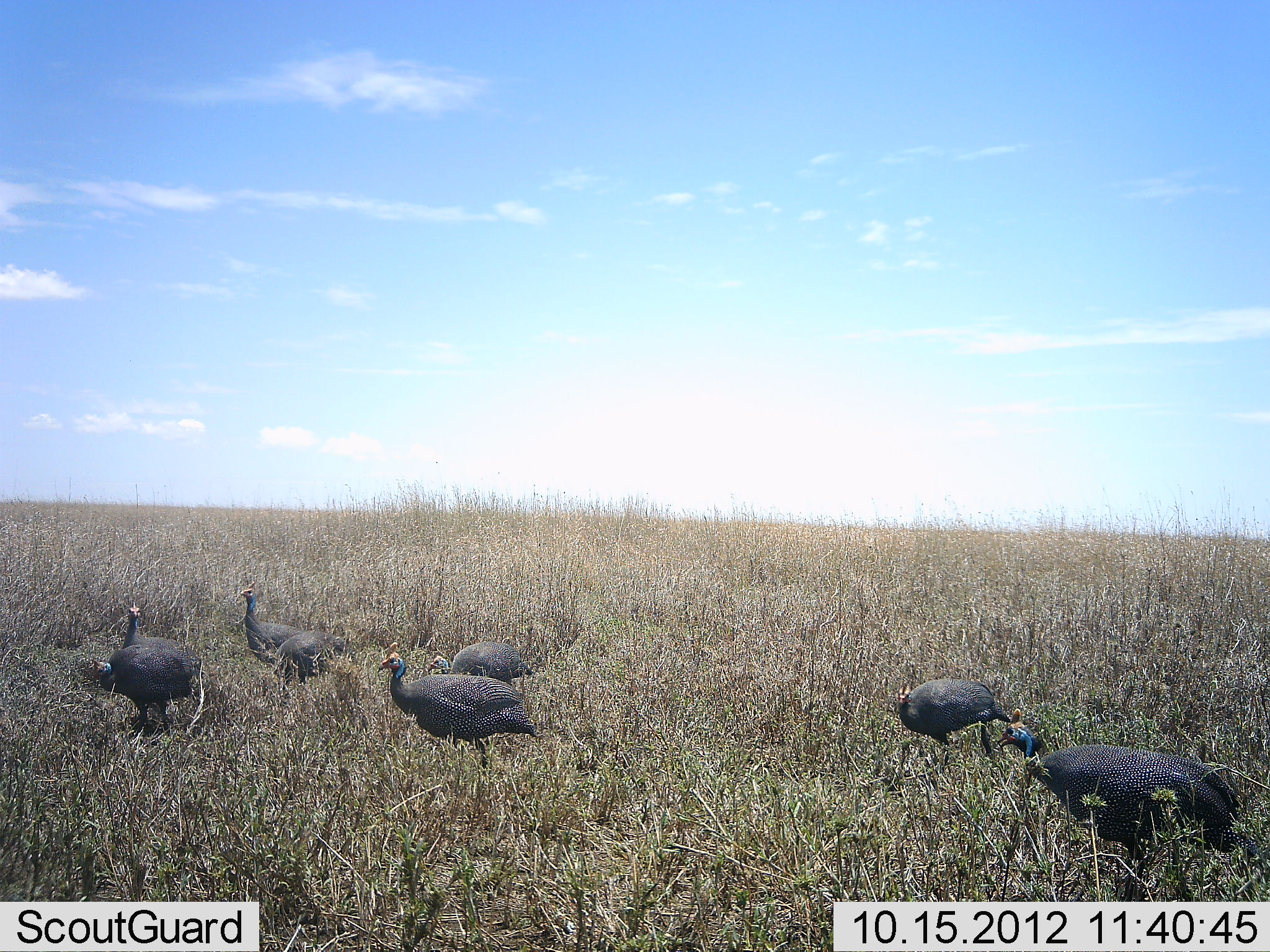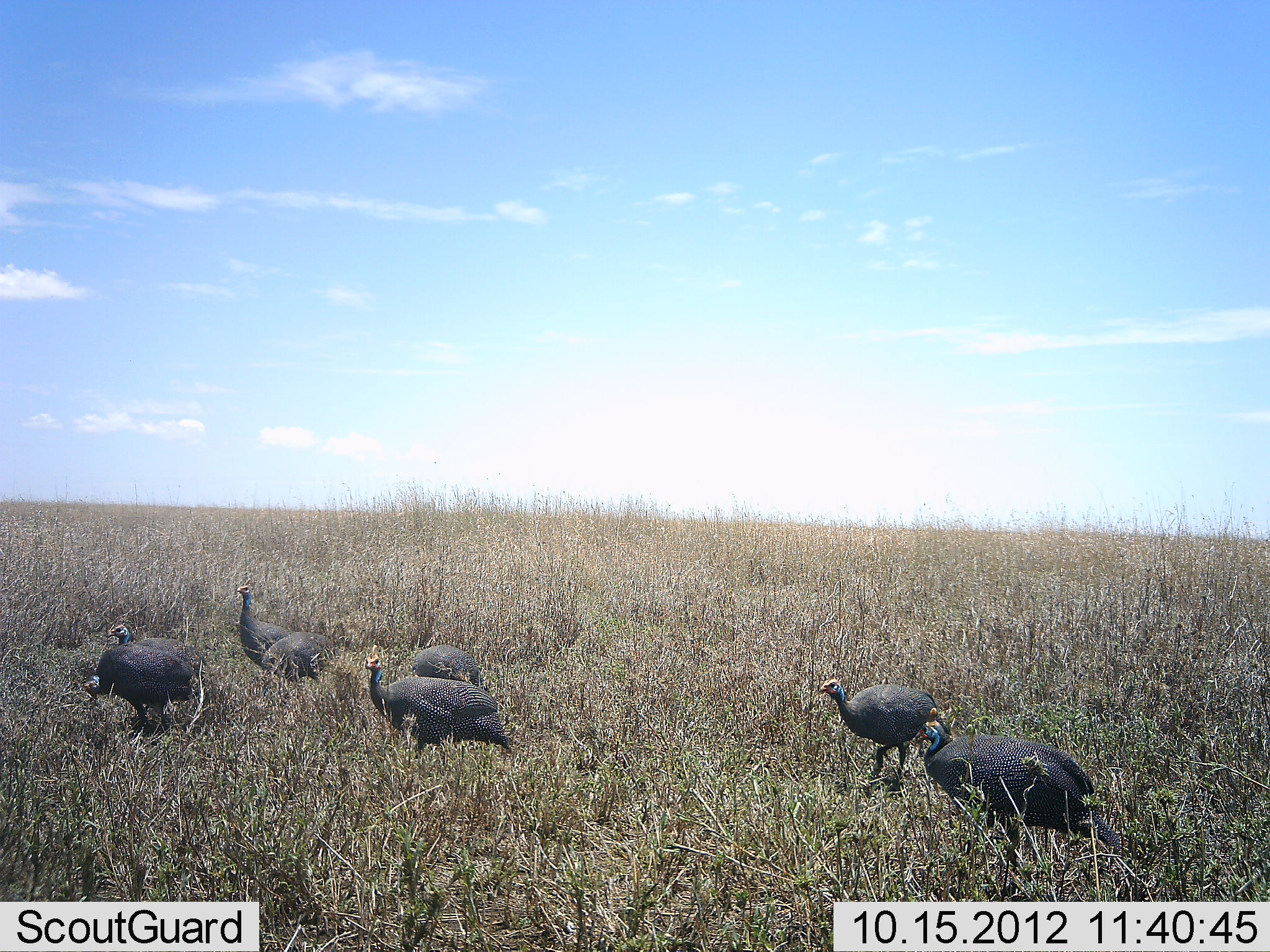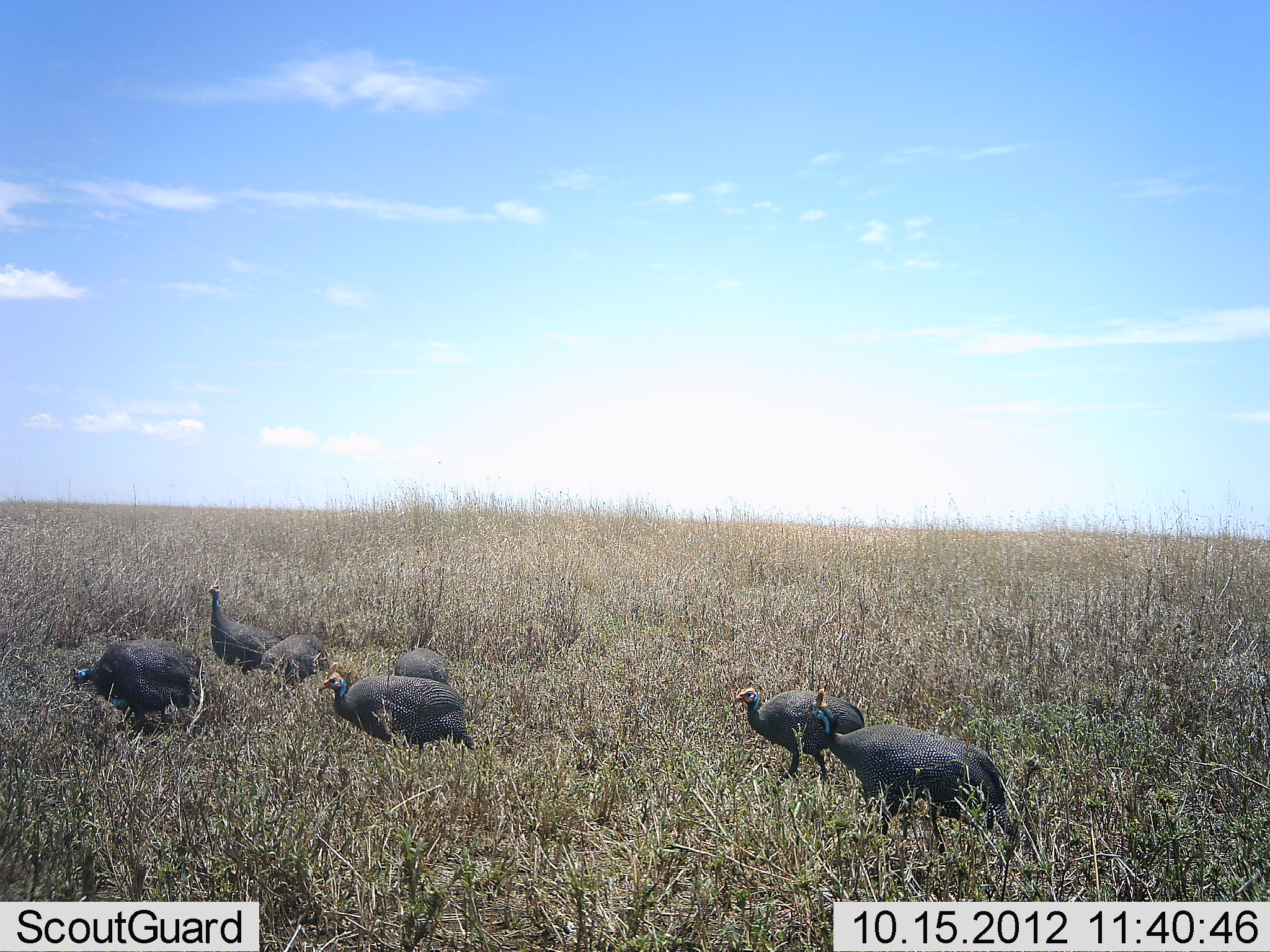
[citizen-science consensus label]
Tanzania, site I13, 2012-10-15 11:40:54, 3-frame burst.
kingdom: Animalia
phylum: Chordata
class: Aves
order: Galliformes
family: Numididae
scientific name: Numididae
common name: guinea fowl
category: guineafowl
Guineafowl (guinea fowl) (Numididae), count 7. Behavior (volunteer vote fractions): standing 10%, resting 0%, moving 70%, interacting 0%. Young present (vote fraction): 0%. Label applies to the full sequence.